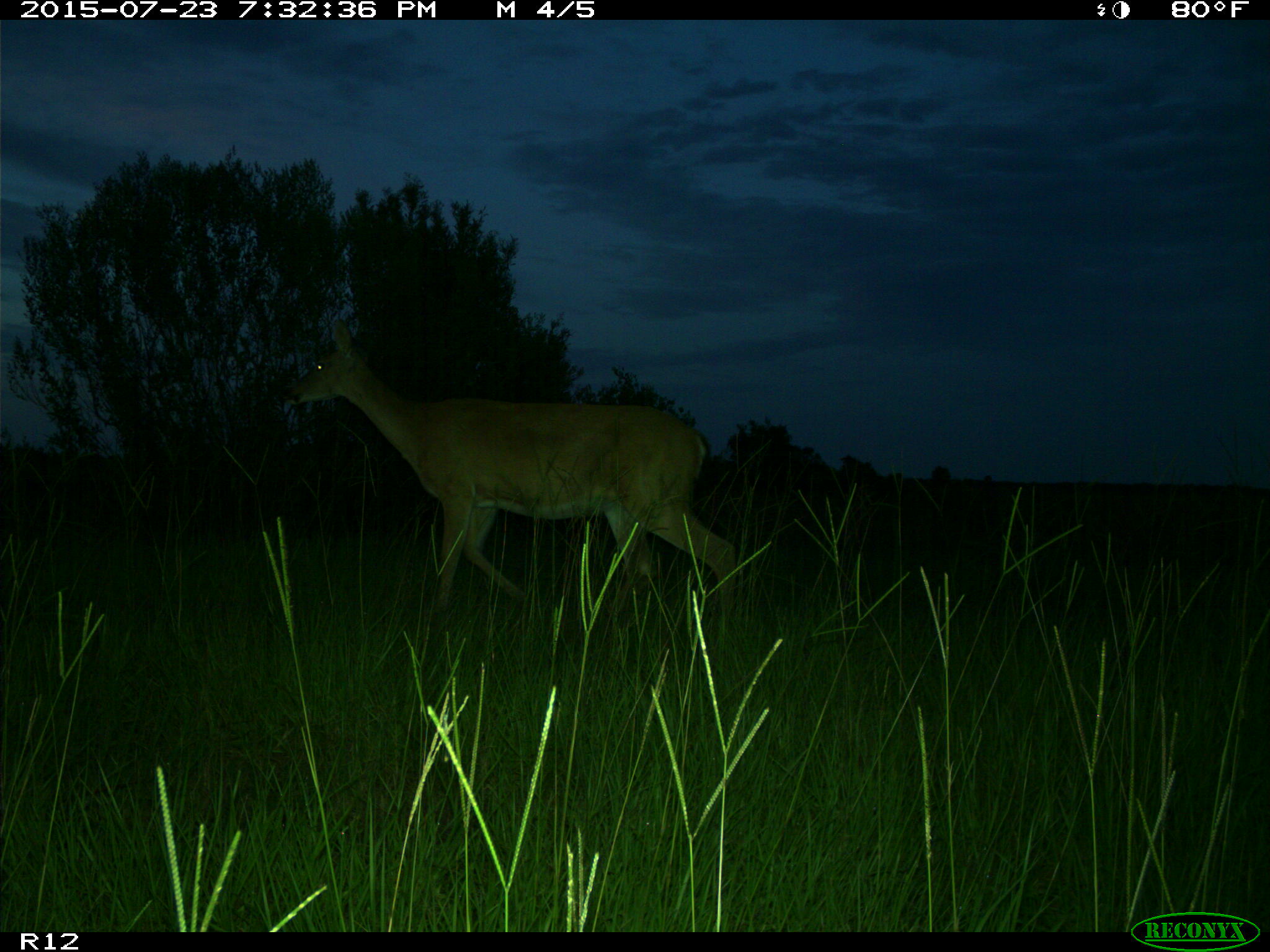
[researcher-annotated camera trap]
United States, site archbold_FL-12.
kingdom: Animalia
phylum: Chordata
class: Mammalia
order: Artiodactyla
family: Cervidae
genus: Odocoileus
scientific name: Odocoileus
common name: deer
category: unidentified deer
Unidentified deer (deer) (Odocoileus).